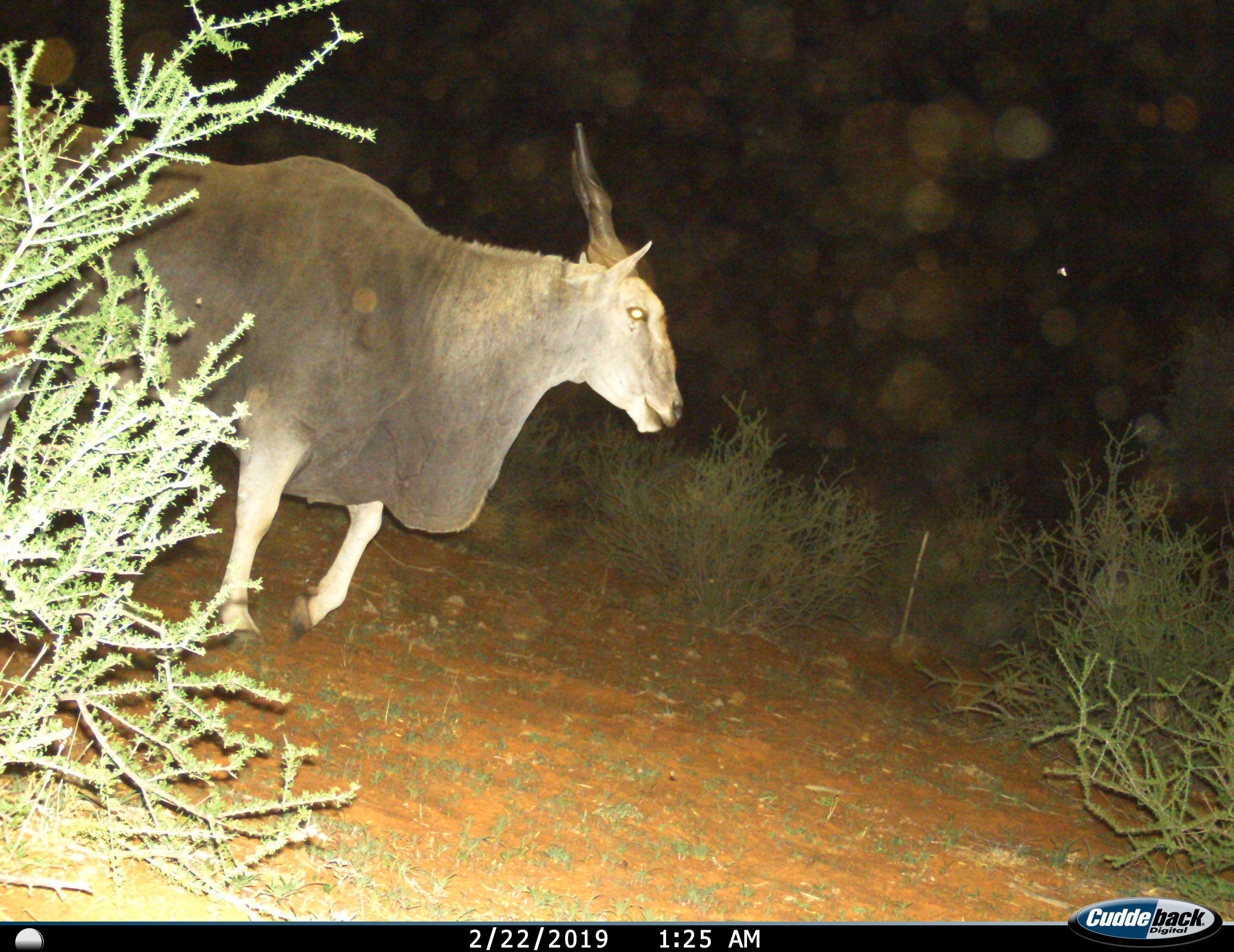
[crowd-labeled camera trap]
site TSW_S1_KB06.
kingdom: Animalia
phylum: Chordata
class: Mammalia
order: Artiodactyla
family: Bovidae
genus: Tragelaphus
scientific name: Tragelaphus oryx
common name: eland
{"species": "eland (Tragelaphus oryx)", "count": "1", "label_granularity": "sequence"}